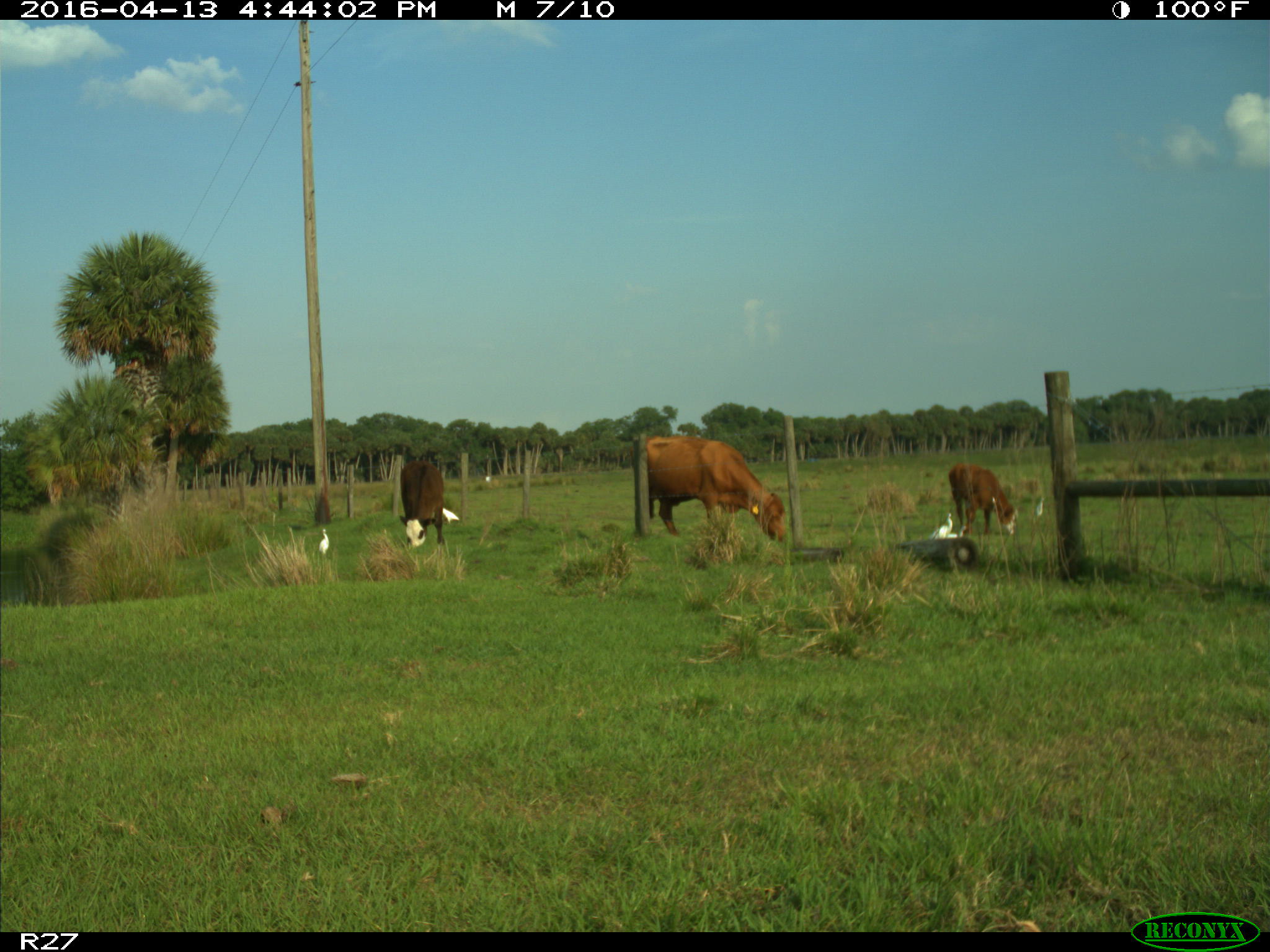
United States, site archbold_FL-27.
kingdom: Animalia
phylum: Chordata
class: Mammalia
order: Artiodactyla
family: Bovidae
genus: Bos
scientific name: Bos taurus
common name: domestic cow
Bos taurus (domestic cow).